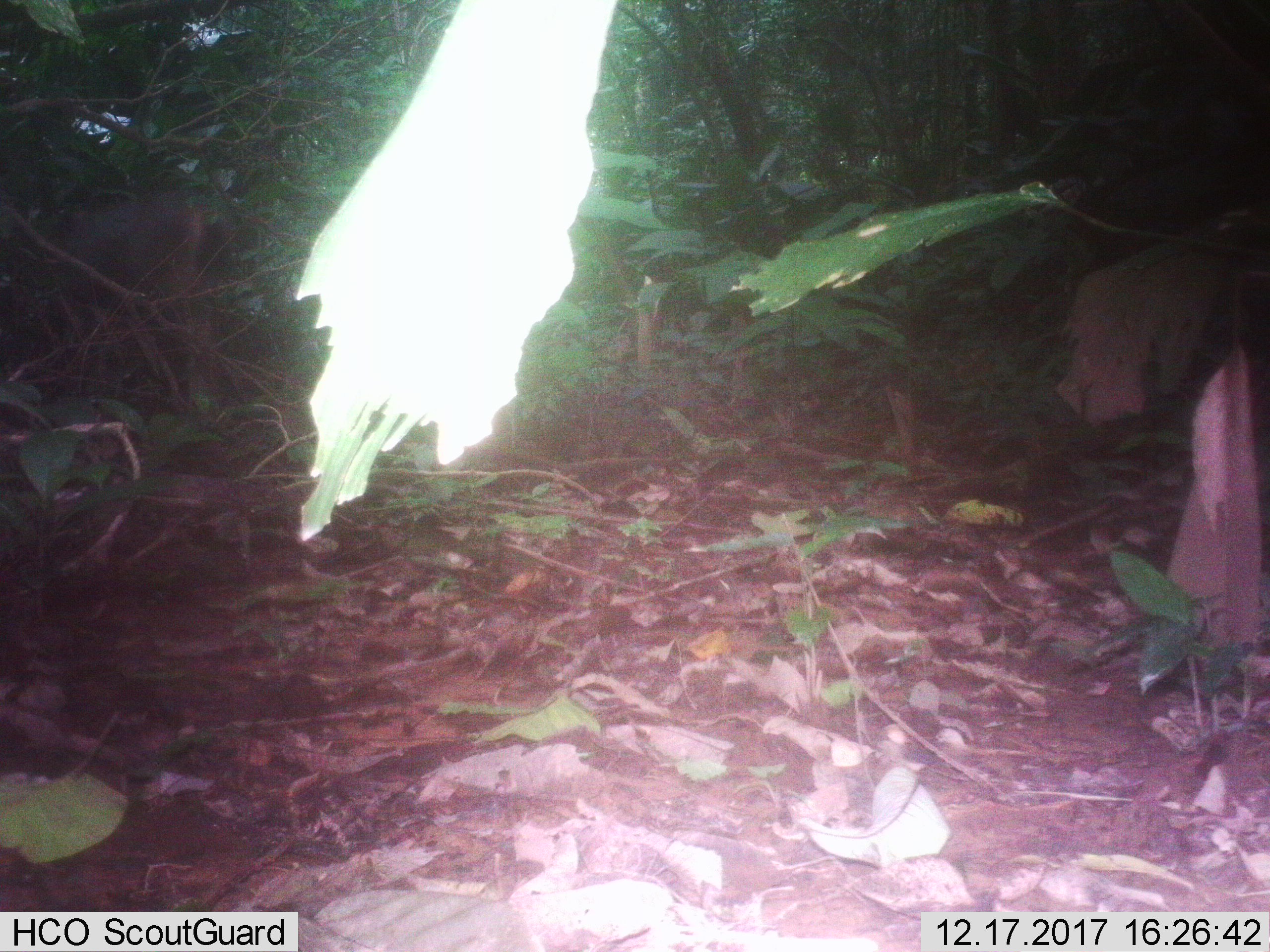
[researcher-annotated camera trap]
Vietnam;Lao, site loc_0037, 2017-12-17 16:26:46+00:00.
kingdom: Animalia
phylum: Chordata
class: Mammalia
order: Artiodactyla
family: Cervidae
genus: Rusa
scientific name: Rusa unicolor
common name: sambar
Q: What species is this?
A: Sambar (Rusa unicolor).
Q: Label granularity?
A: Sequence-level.